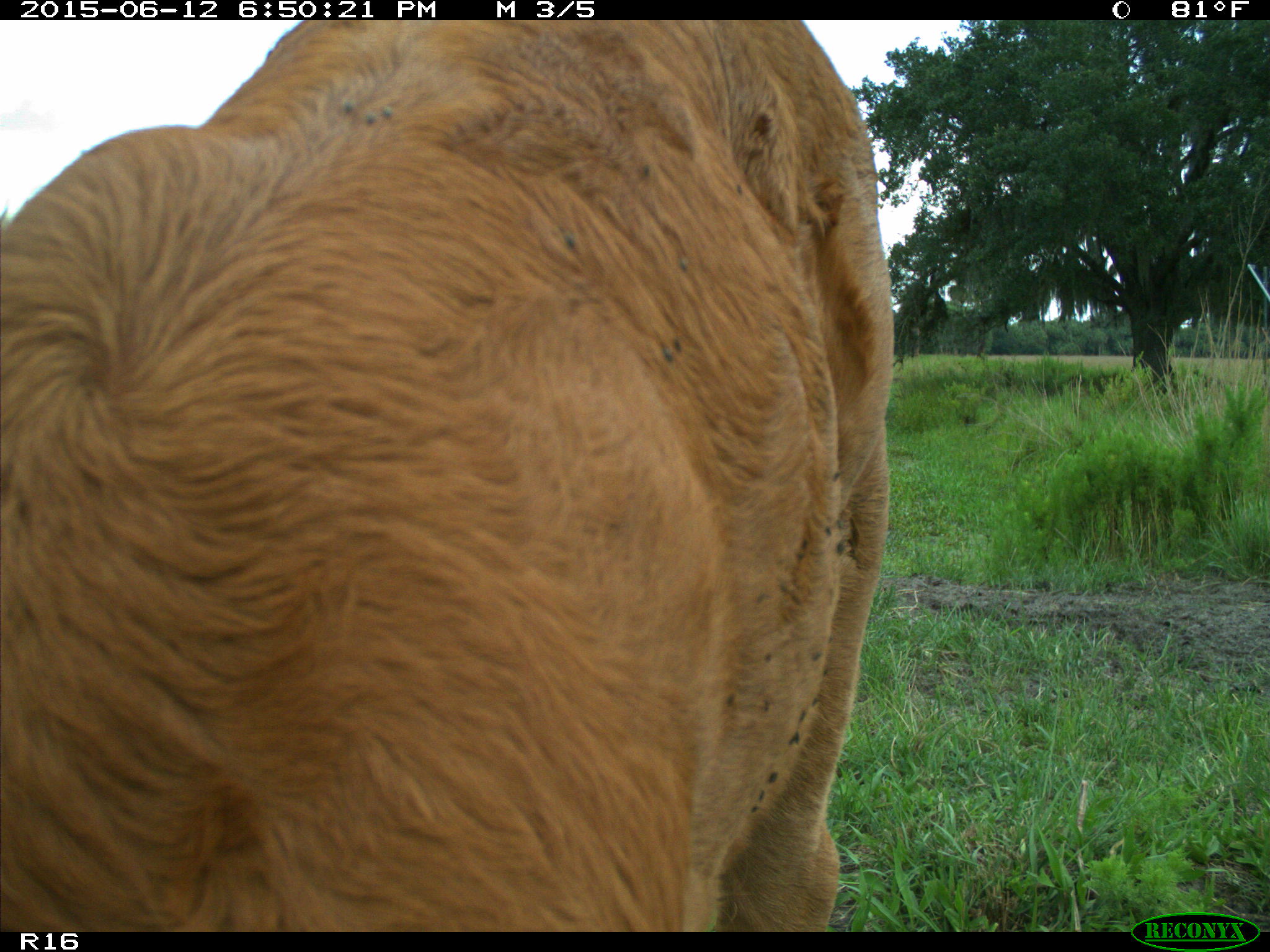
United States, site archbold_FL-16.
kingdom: Animalia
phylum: Chordata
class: Mammalia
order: Artiodactyla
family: Bovidae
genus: Bos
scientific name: Bos taurus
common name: domestic cow